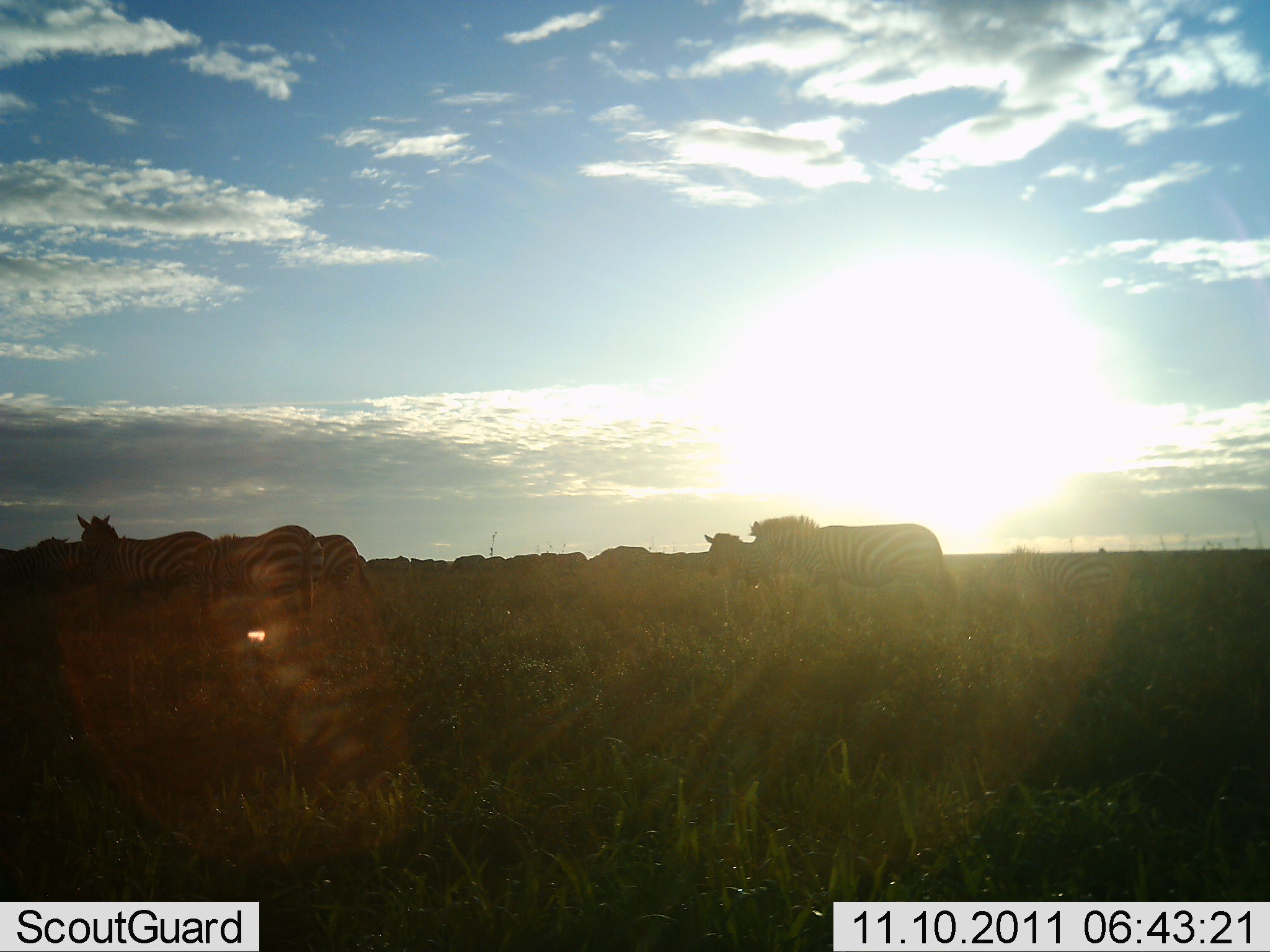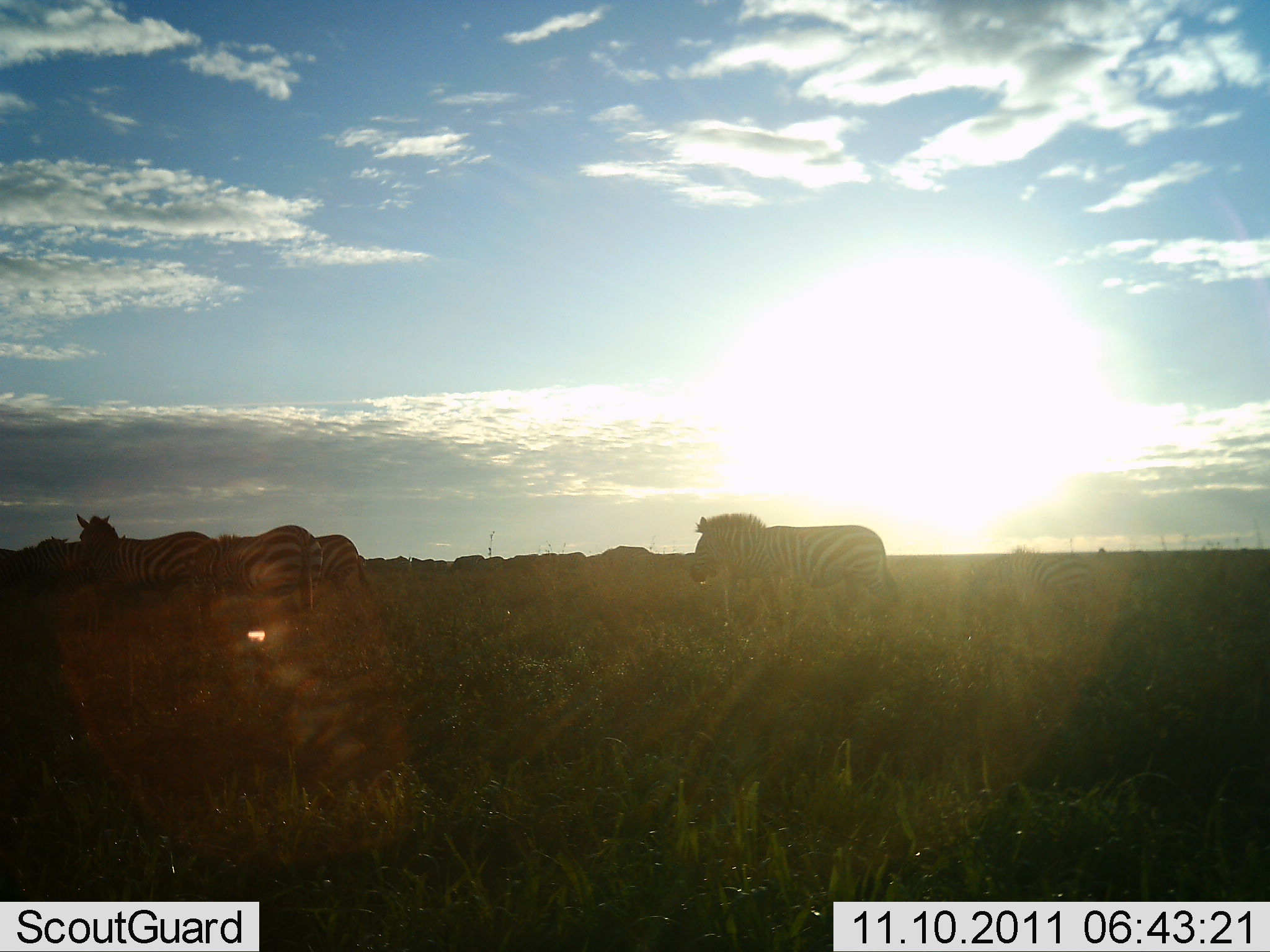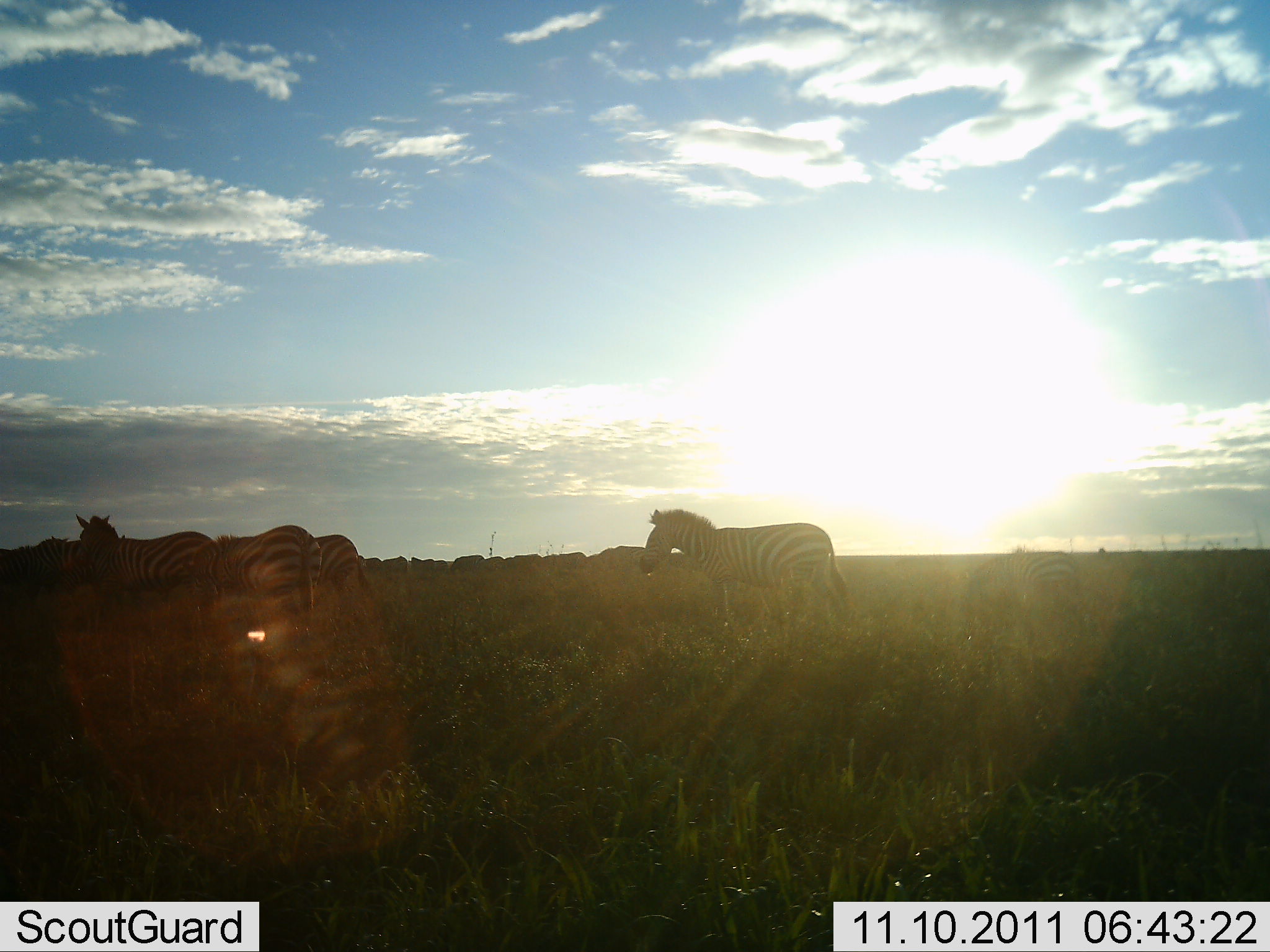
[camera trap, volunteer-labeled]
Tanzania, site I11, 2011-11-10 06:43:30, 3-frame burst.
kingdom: Animalia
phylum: Chordata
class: Mammalia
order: Perissodactyla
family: Equidae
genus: Equus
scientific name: Equus quagga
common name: plains zebra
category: zebra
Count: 5.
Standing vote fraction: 50%.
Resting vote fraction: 0%.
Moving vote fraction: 67%.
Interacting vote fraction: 0%.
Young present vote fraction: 0%.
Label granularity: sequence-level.